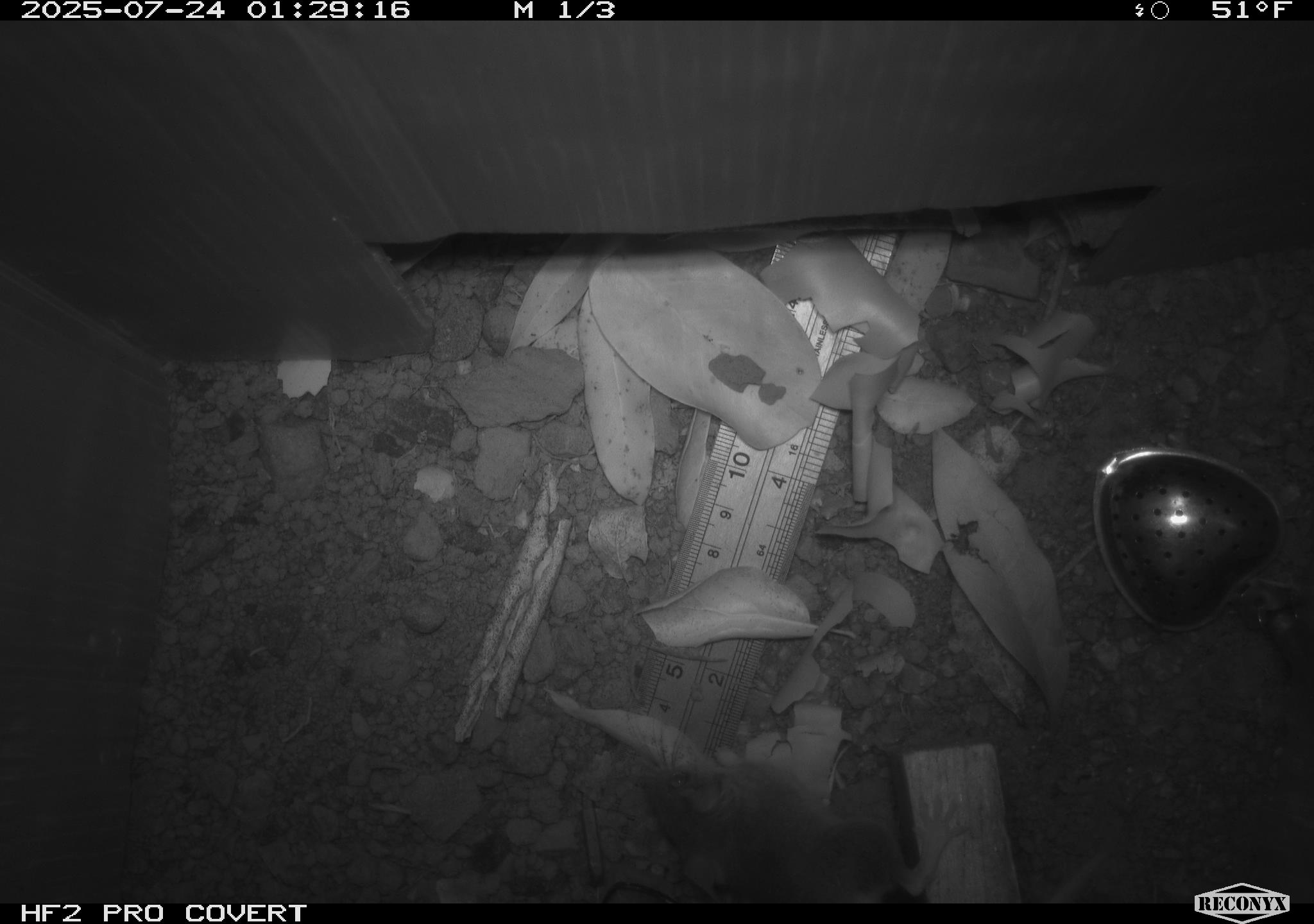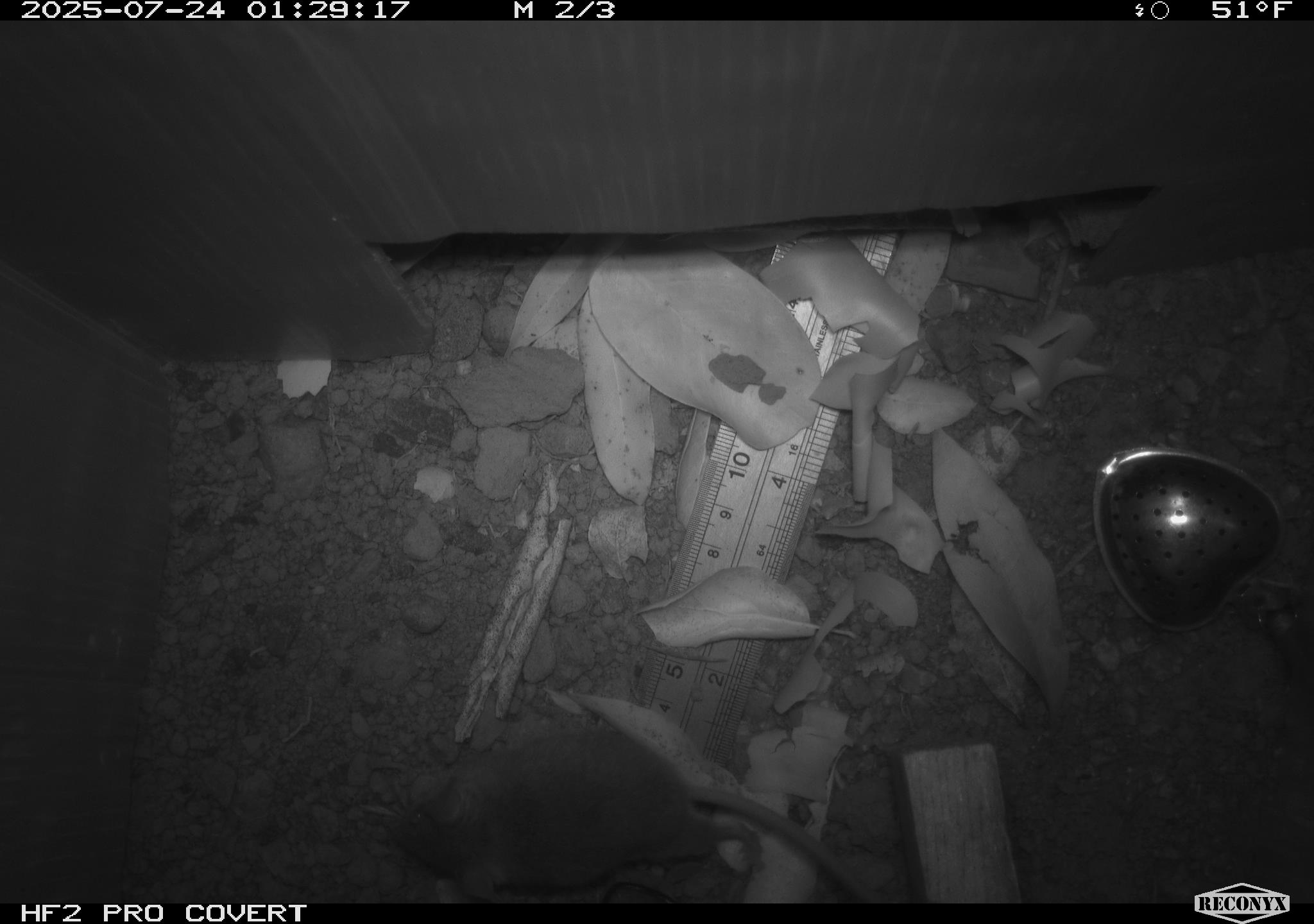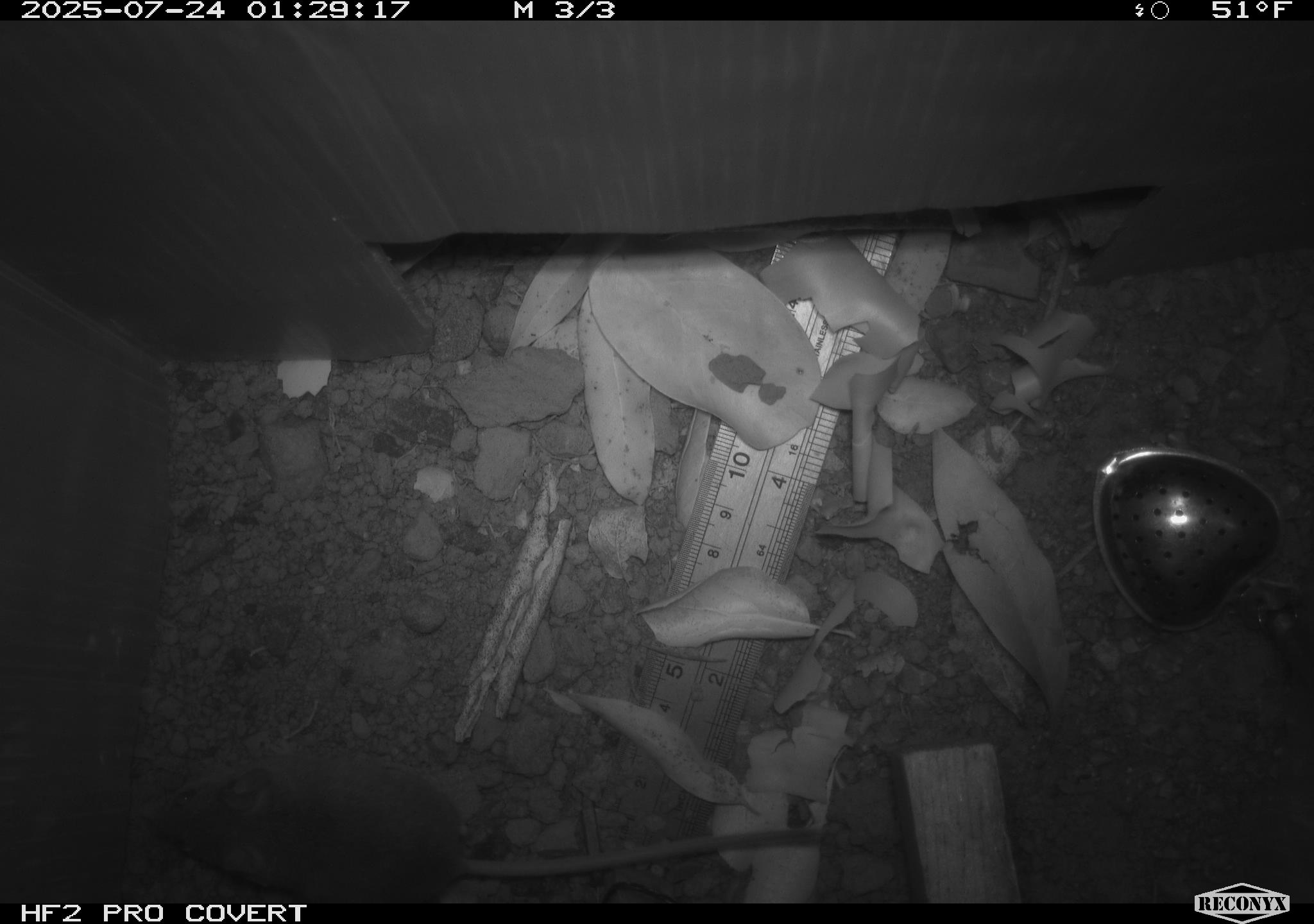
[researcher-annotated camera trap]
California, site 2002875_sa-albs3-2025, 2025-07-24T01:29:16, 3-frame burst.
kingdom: Animalia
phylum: Chordata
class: Mammalia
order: Rodentia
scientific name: Rodentia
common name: mouse species